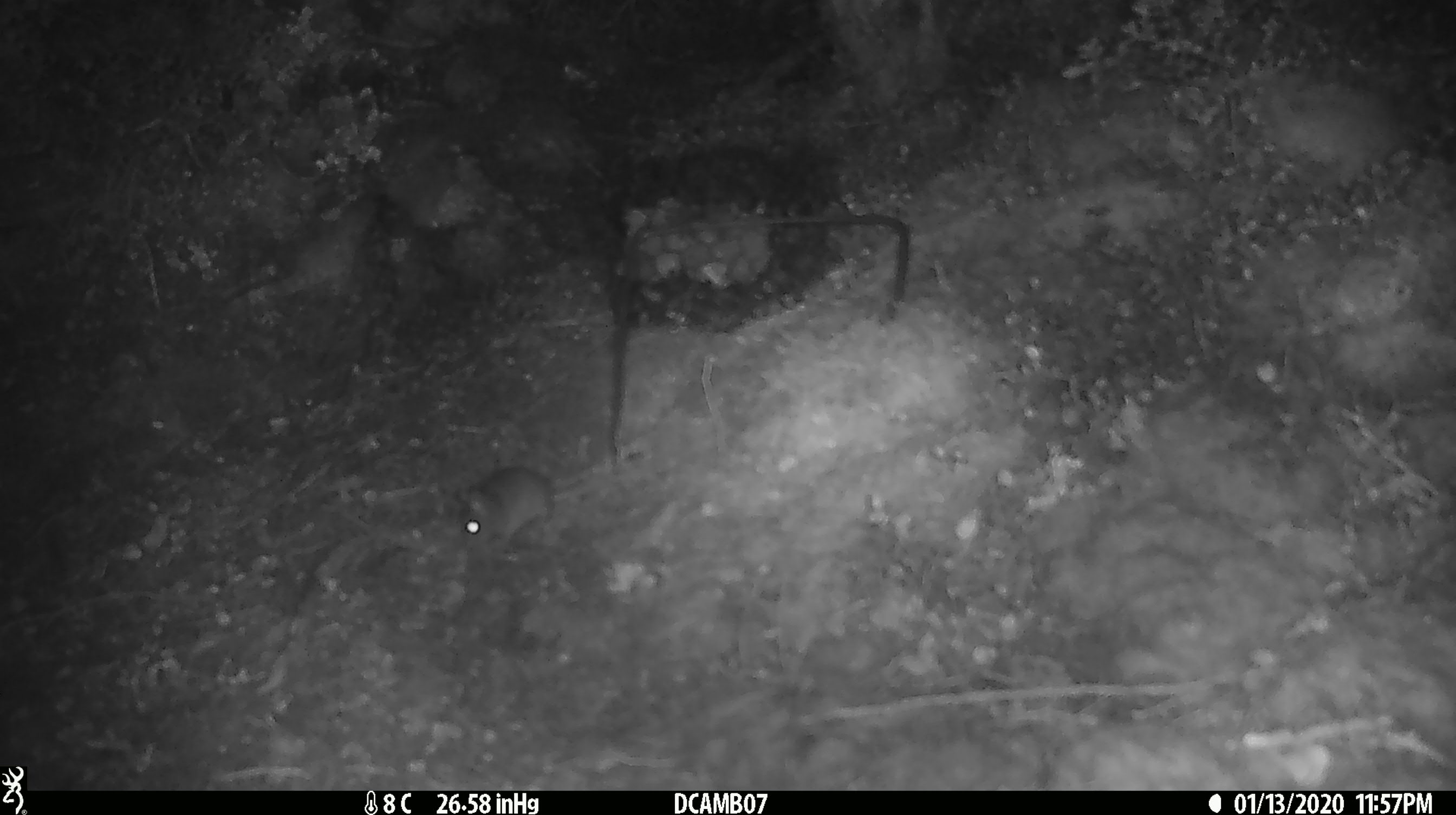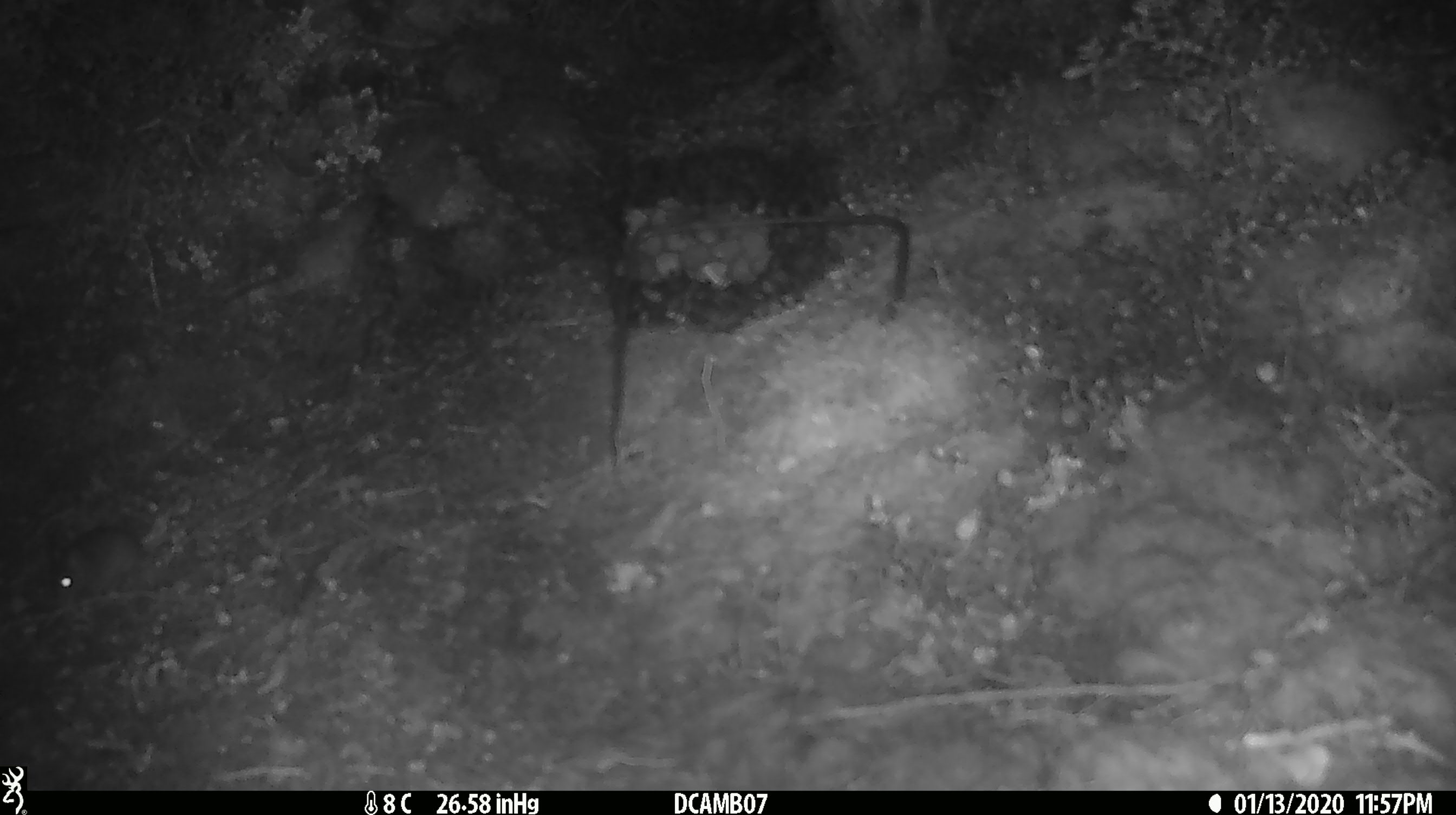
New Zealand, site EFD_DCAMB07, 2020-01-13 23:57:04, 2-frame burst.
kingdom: Animalia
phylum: Chordata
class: Mammalia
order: Rodentia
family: Muridae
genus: Mus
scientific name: Mus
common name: mouse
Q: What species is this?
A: Mouse (Mus).